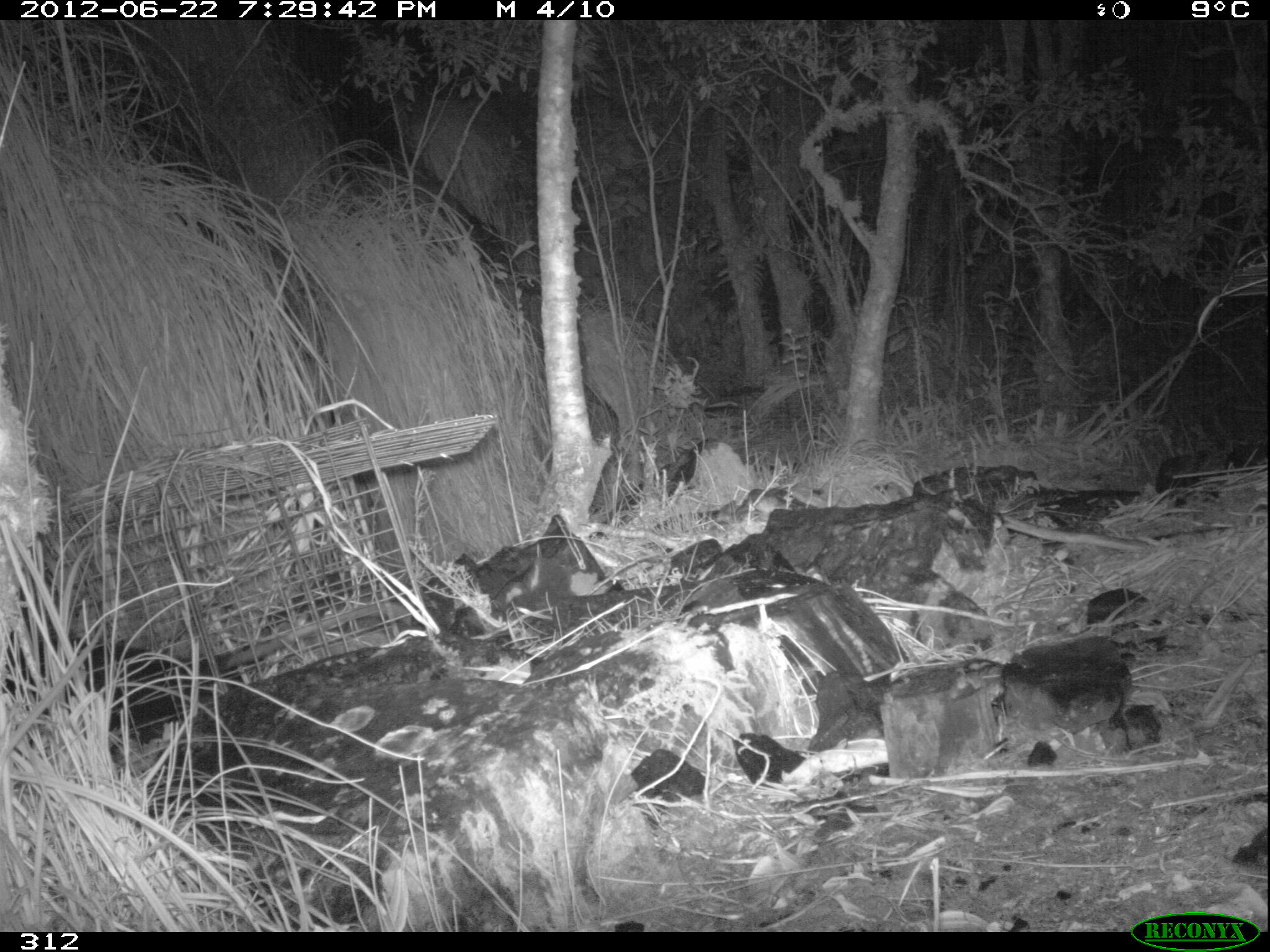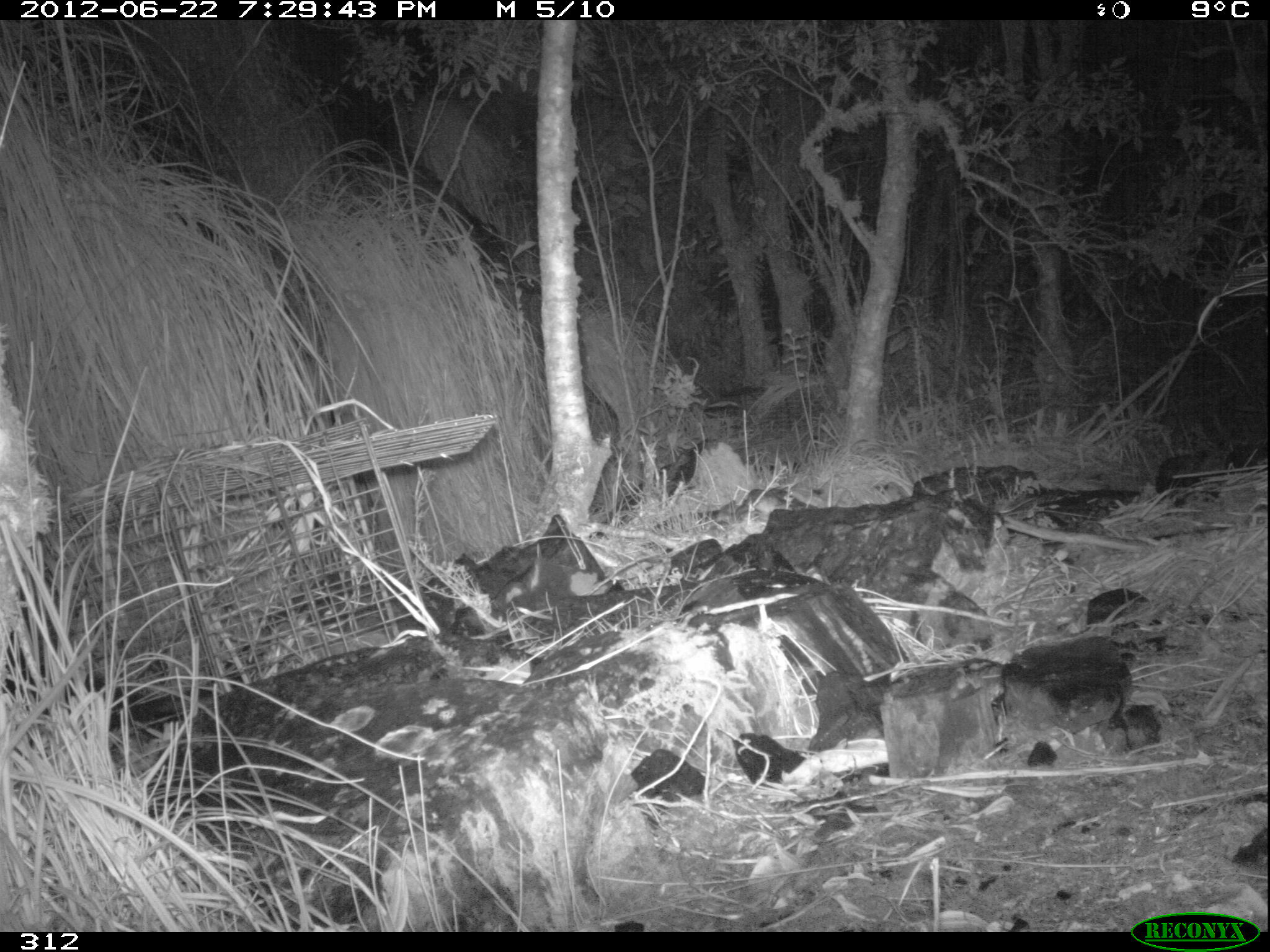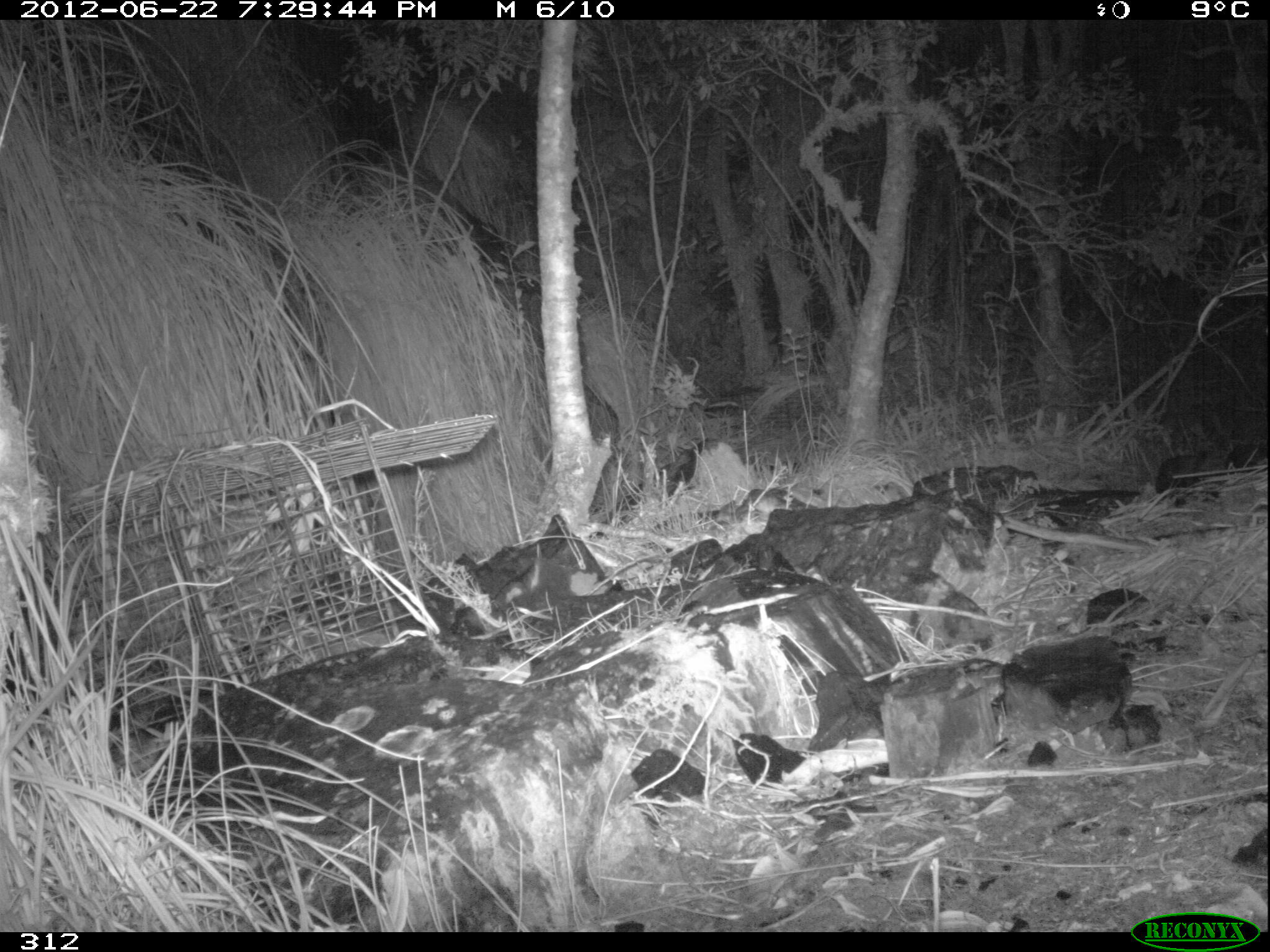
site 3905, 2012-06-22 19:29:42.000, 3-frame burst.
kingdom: Animalia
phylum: Chordata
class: Mammalia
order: Didelphimorphia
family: Didelphidae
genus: Didelphis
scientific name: Didelphis pernigra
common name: andean white-eared opossum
Didelphis pernigra (andean white-eared opossum).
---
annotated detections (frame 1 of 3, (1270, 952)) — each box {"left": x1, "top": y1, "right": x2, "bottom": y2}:
didelphis pernigra: {"left": 0, "top": 600, "right": 417, "bottom": 749}